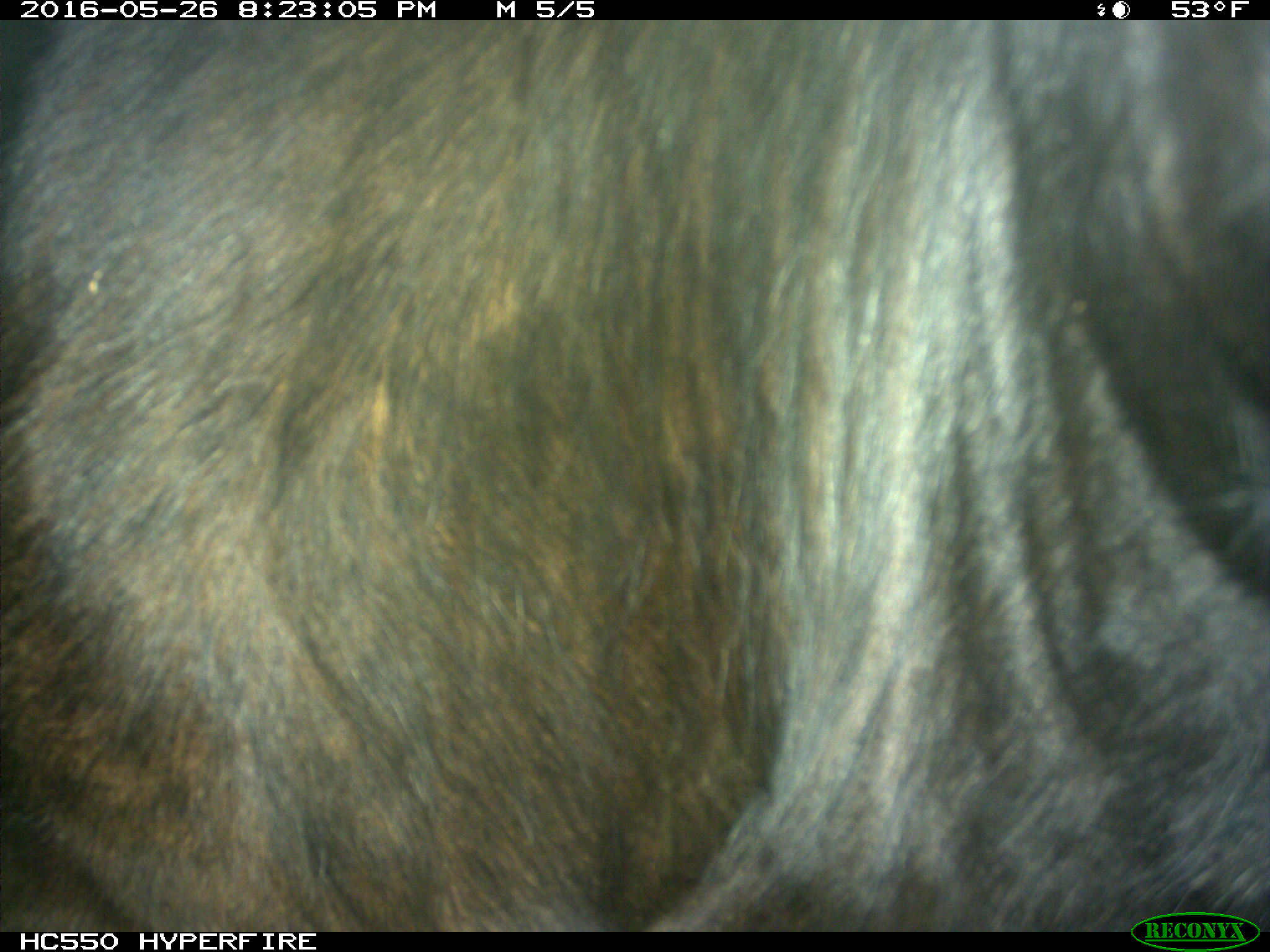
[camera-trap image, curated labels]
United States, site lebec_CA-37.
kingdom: Animalia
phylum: Chordata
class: Mammalia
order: Artiodactyla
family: Bovidae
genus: Bos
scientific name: Bos taurus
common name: domestic cow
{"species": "Bos taurus (domestic cow)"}